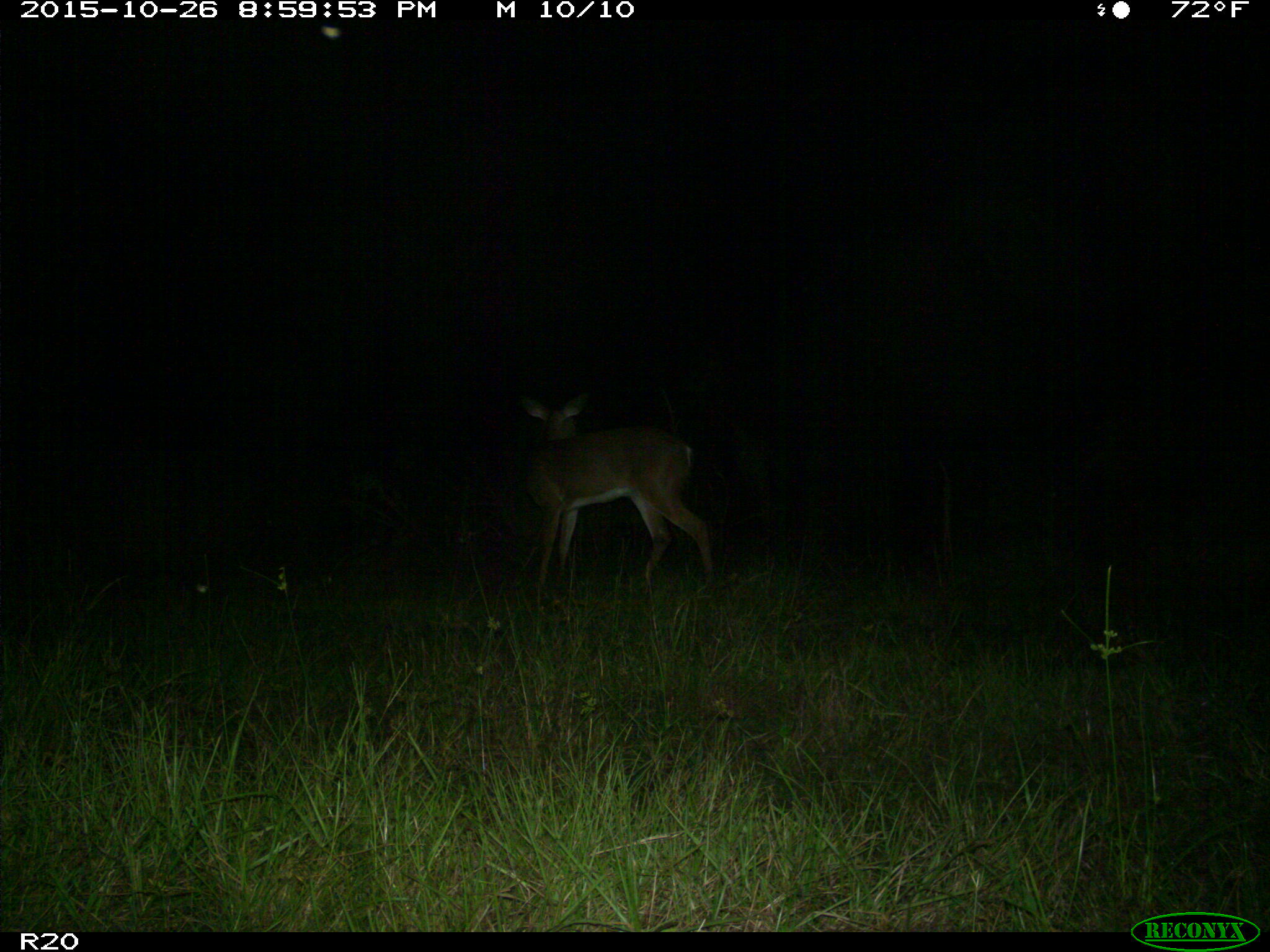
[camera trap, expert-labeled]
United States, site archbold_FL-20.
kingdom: Animalia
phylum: Chordata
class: Mammalia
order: Artiodactyla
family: Cervidae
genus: Odocoileus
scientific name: Odocoileus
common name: deer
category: unidentified deer